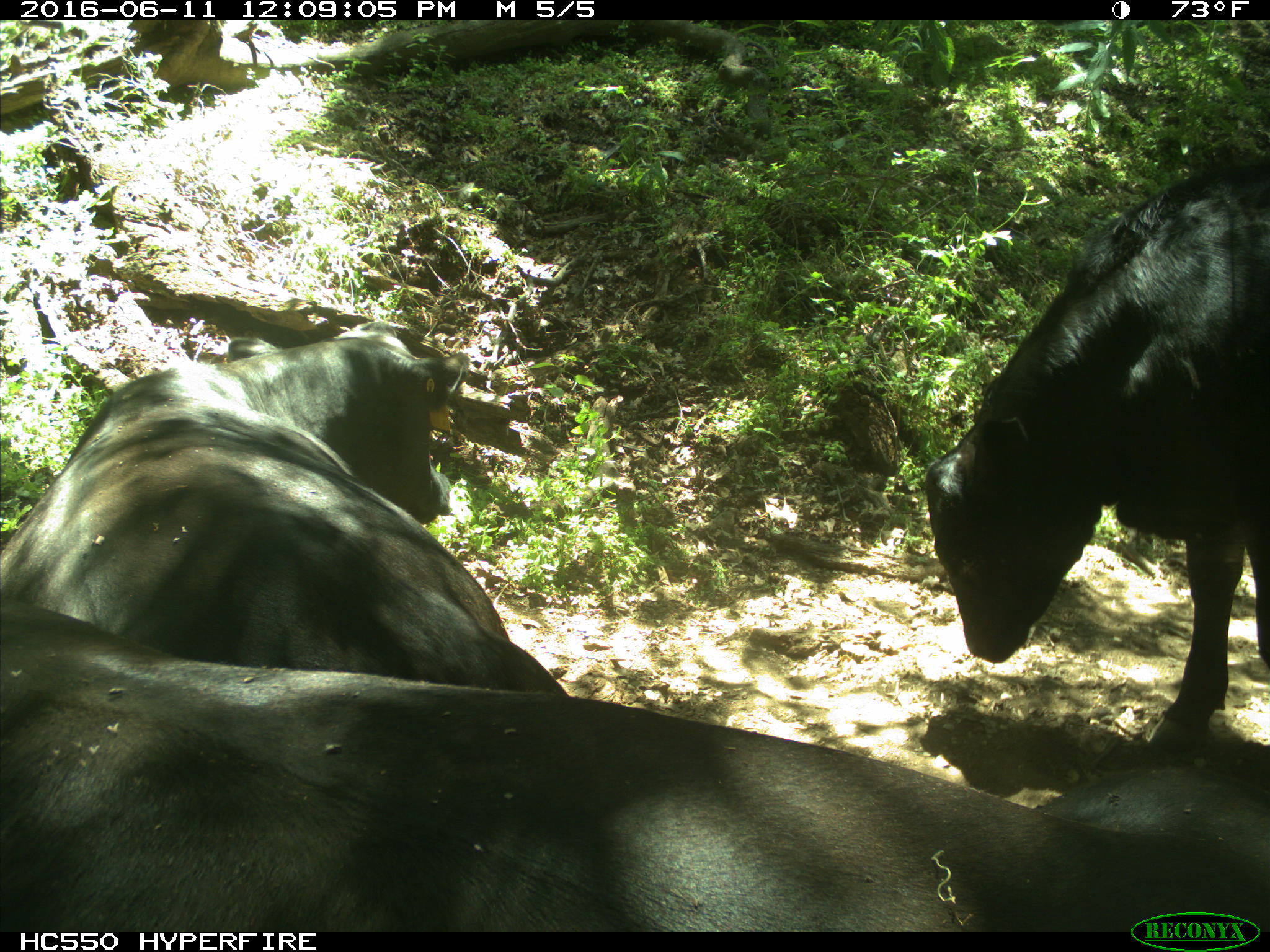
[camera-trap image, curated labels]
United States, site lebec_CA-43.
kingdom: Animalia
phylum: Chordata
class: Mammalia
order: Artiodactyla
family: Bovidae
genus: Bos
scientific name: Bos taurus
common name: domestic cow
Bos taurus (domestic cow).